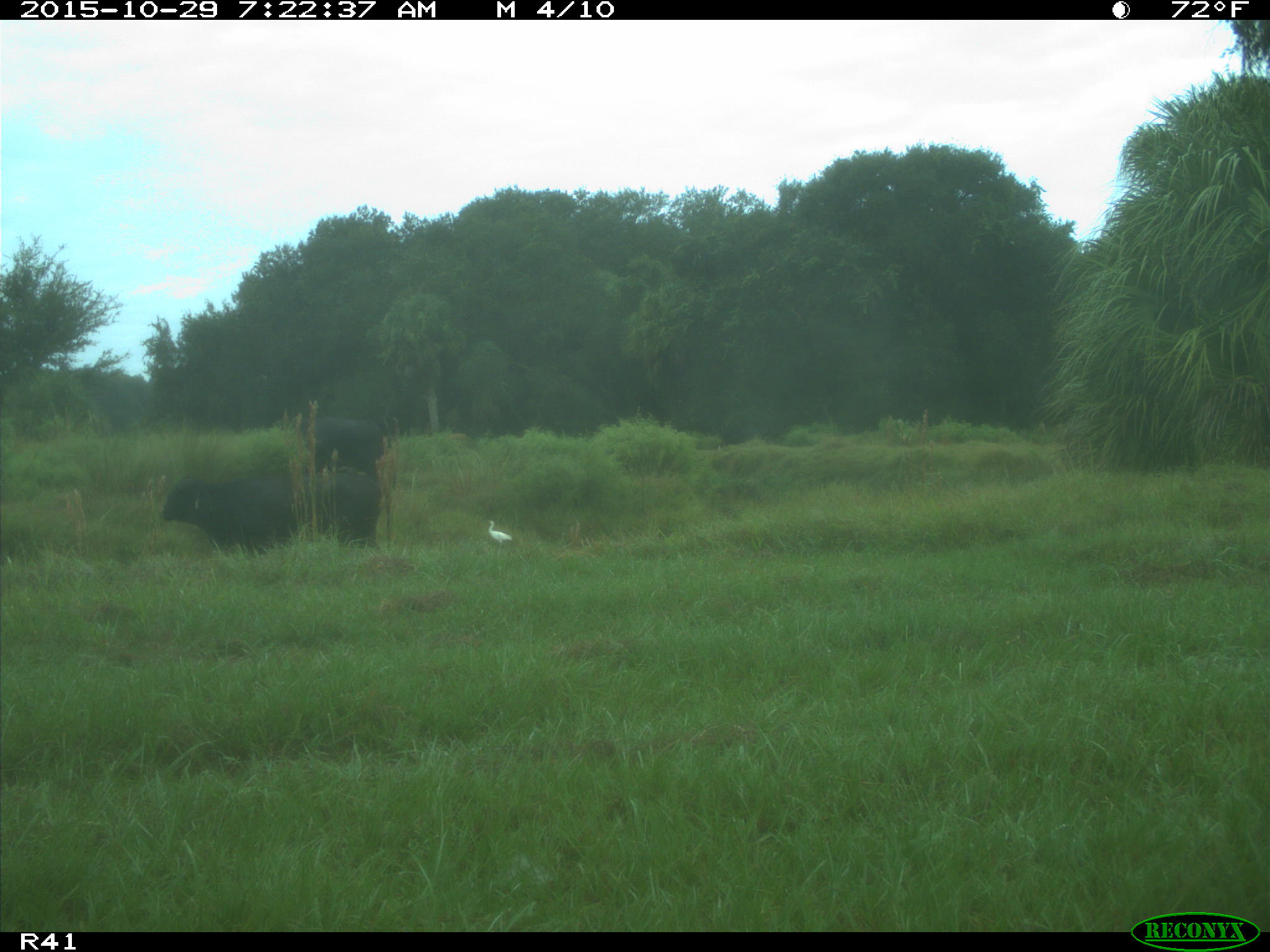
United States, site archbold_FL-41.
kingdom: Animalia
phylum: Chordata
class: Mammalia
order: Artiodactyla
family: Bovidae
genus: Bos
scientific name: Bos taurus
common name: domestic cow